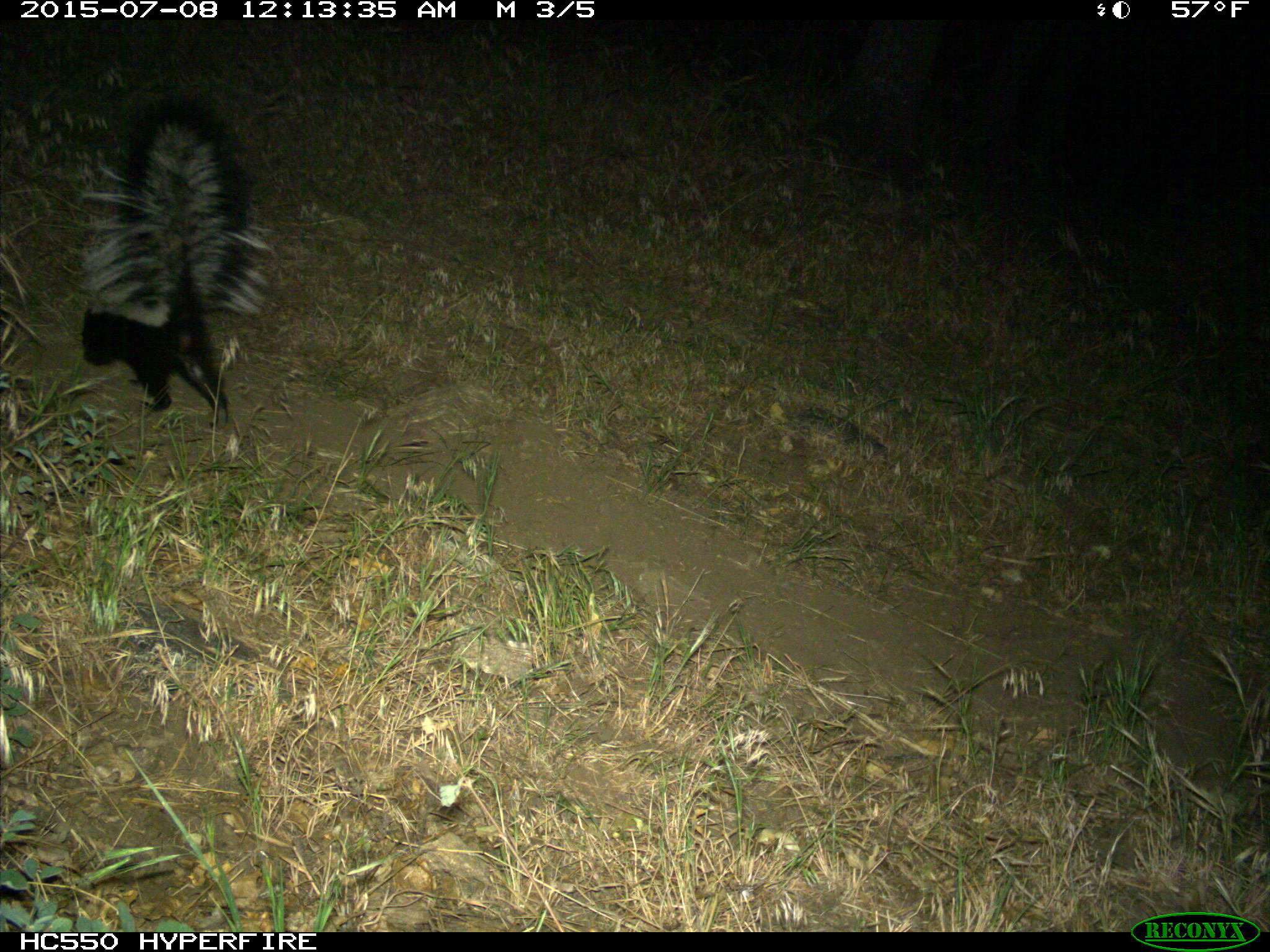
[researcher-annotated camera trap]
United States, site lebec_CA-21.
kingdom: Animalia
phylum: Chordata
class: Mammalia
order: Carnivora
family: Mephitidae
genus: Mephitis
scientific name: Mephitis mephitis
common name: striped skunk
Mephitis mephitis (striped skunk).